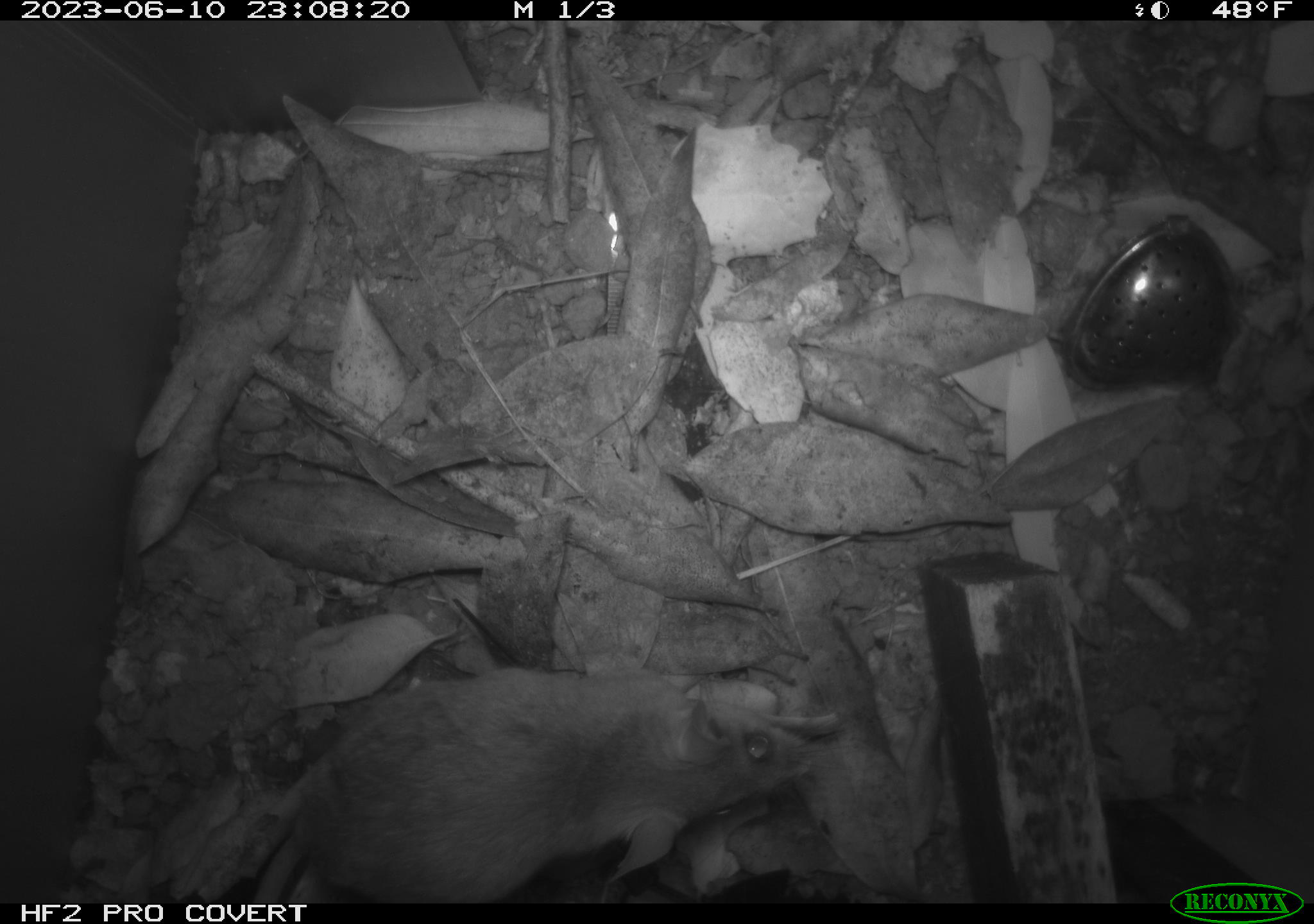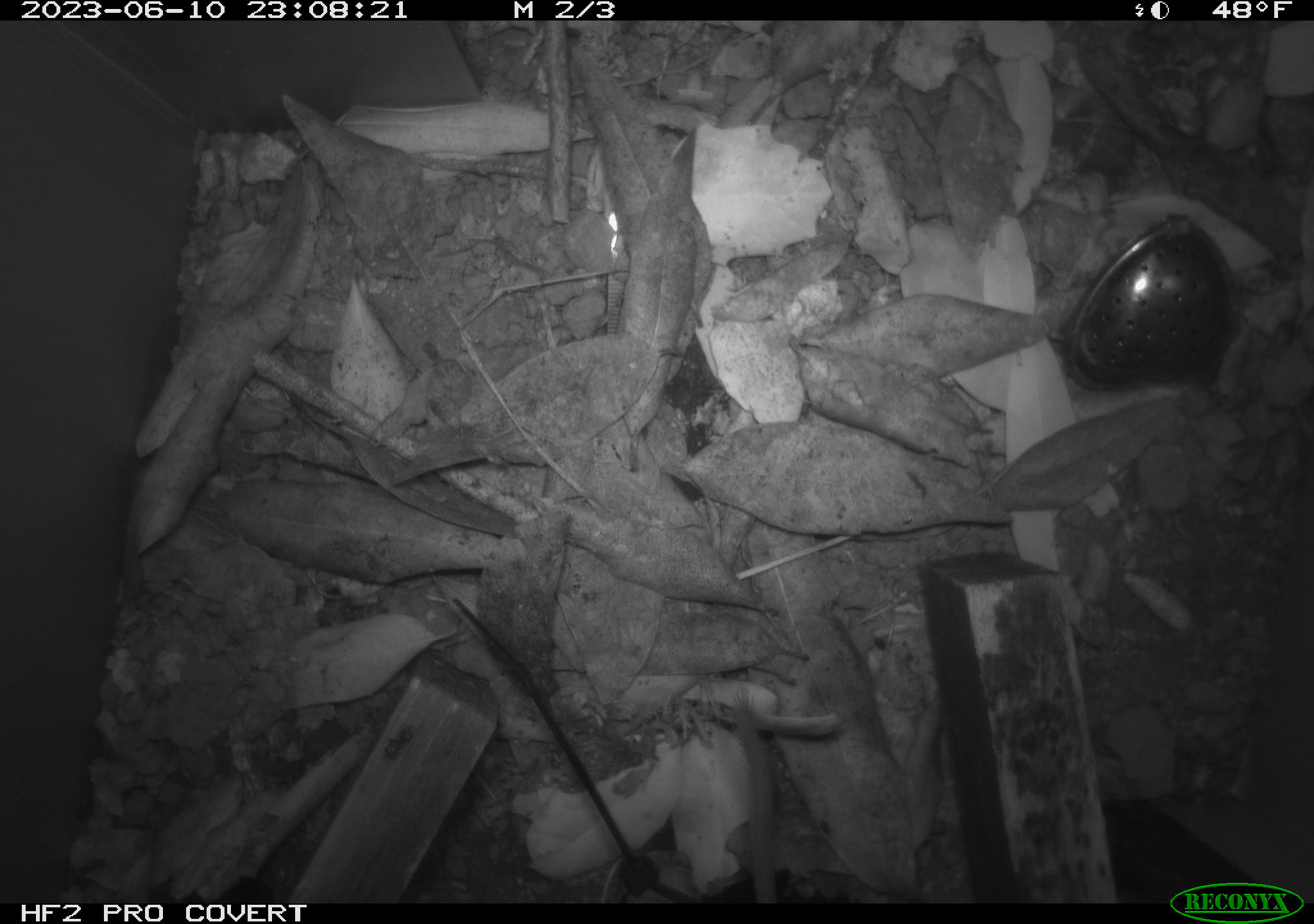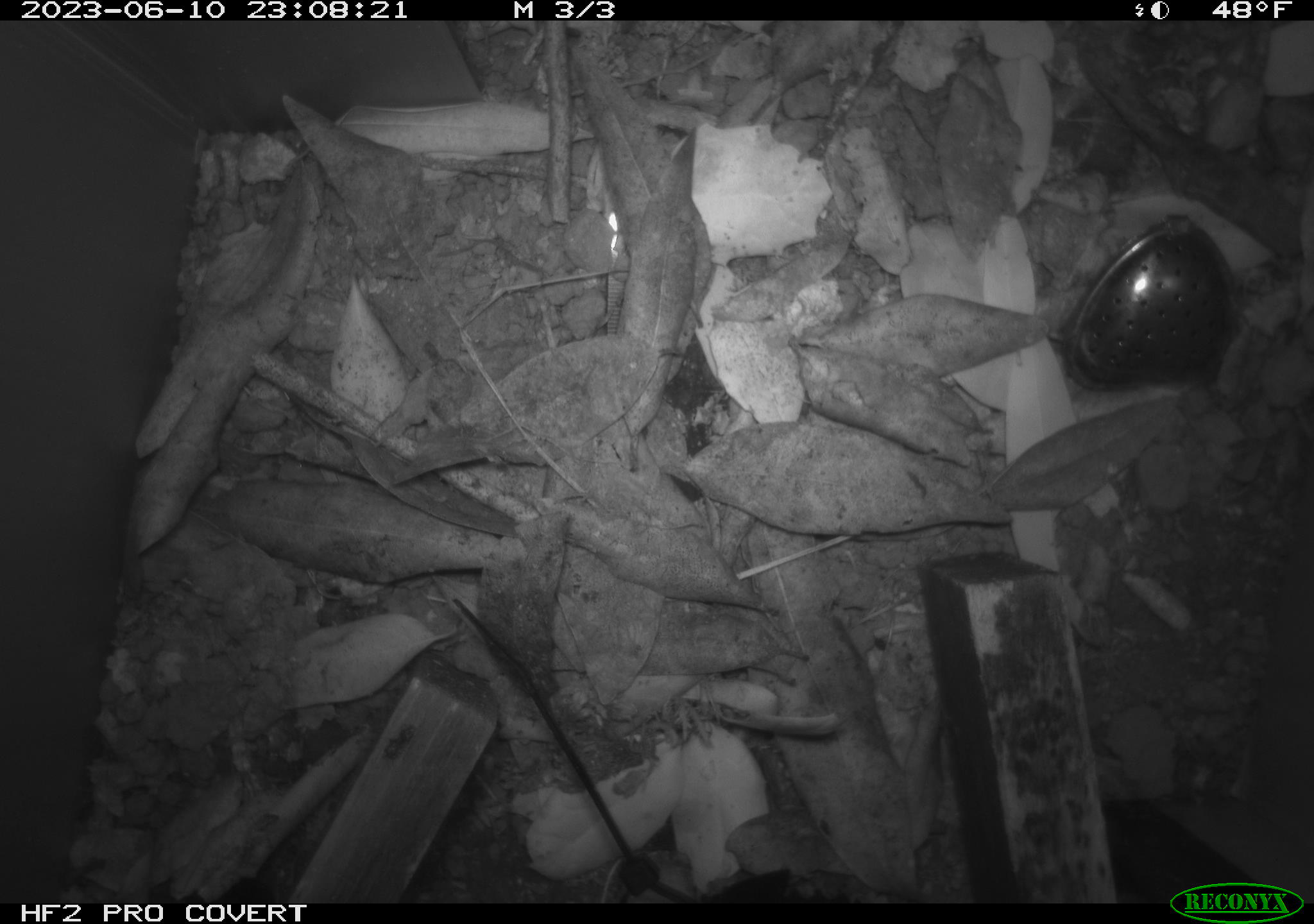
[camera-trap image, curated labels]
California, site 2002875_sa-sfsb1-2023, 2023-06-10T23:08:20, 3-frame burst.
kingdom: Animalia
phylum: Chordata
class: Mammalia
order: Rodentia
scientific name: Rodentia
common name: mouse species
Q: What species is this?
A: Mouse species (Rodentia).